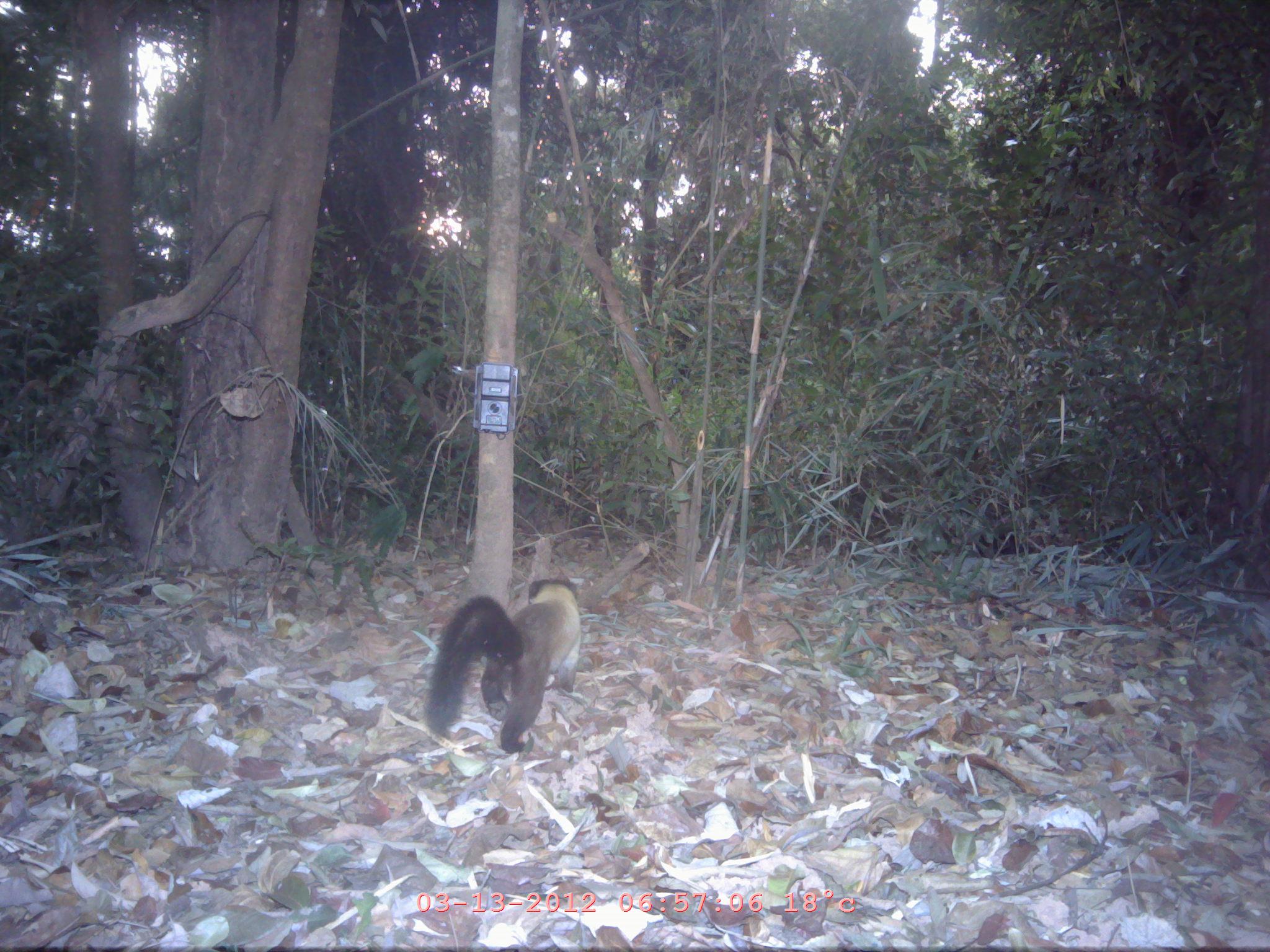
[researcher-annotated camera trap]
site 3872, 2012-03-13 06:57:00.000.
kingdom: Animalia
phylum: Chordata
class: Mammalia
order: Carnivora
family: Mustelidae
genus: Martes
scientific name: Martes flavigula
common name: yellow-throated marten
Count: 1.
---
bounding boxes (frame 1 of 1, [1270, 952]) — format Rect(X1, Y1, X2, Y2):
martes flavigula: Rect(426, 576, 584, 756)